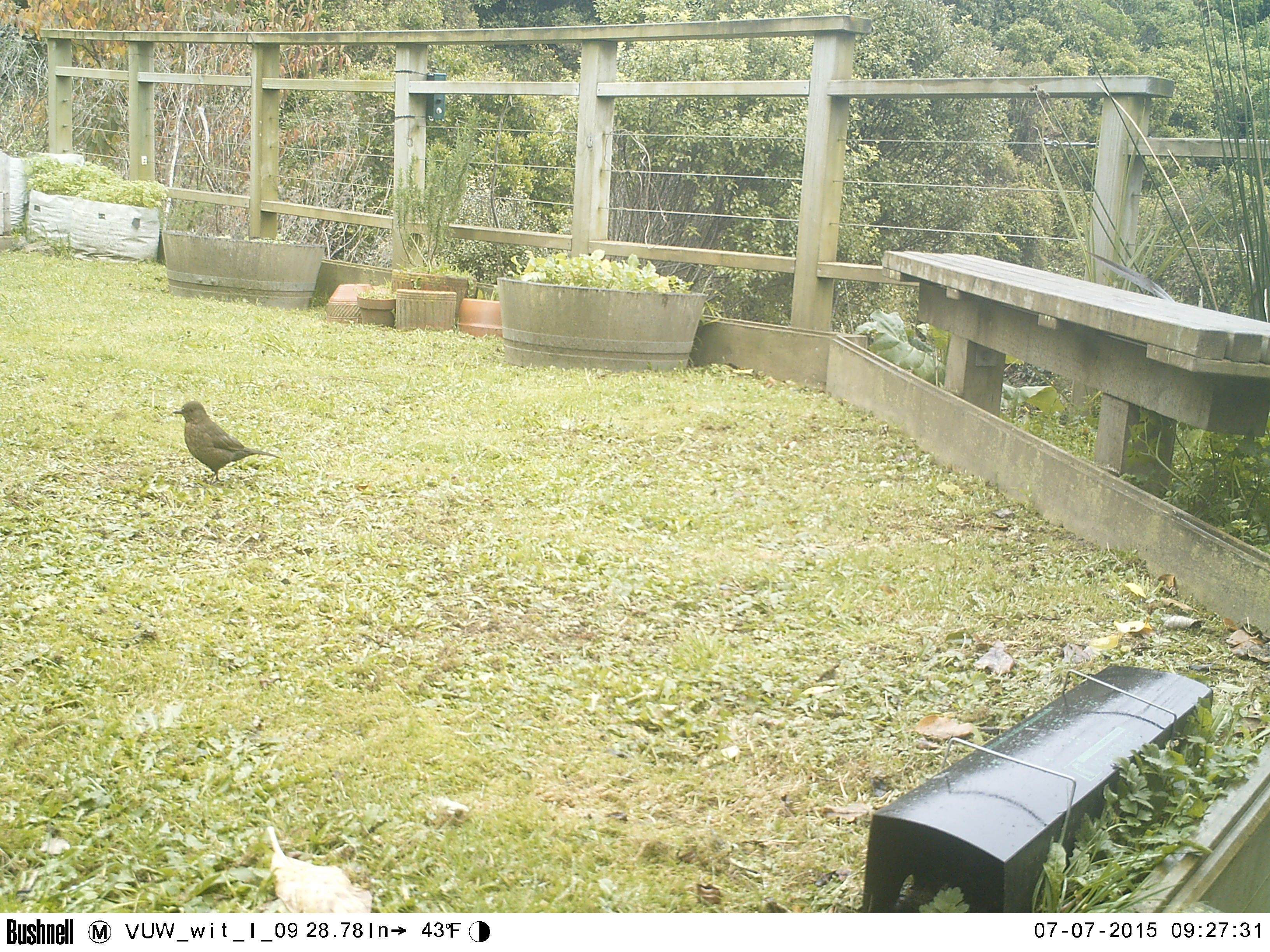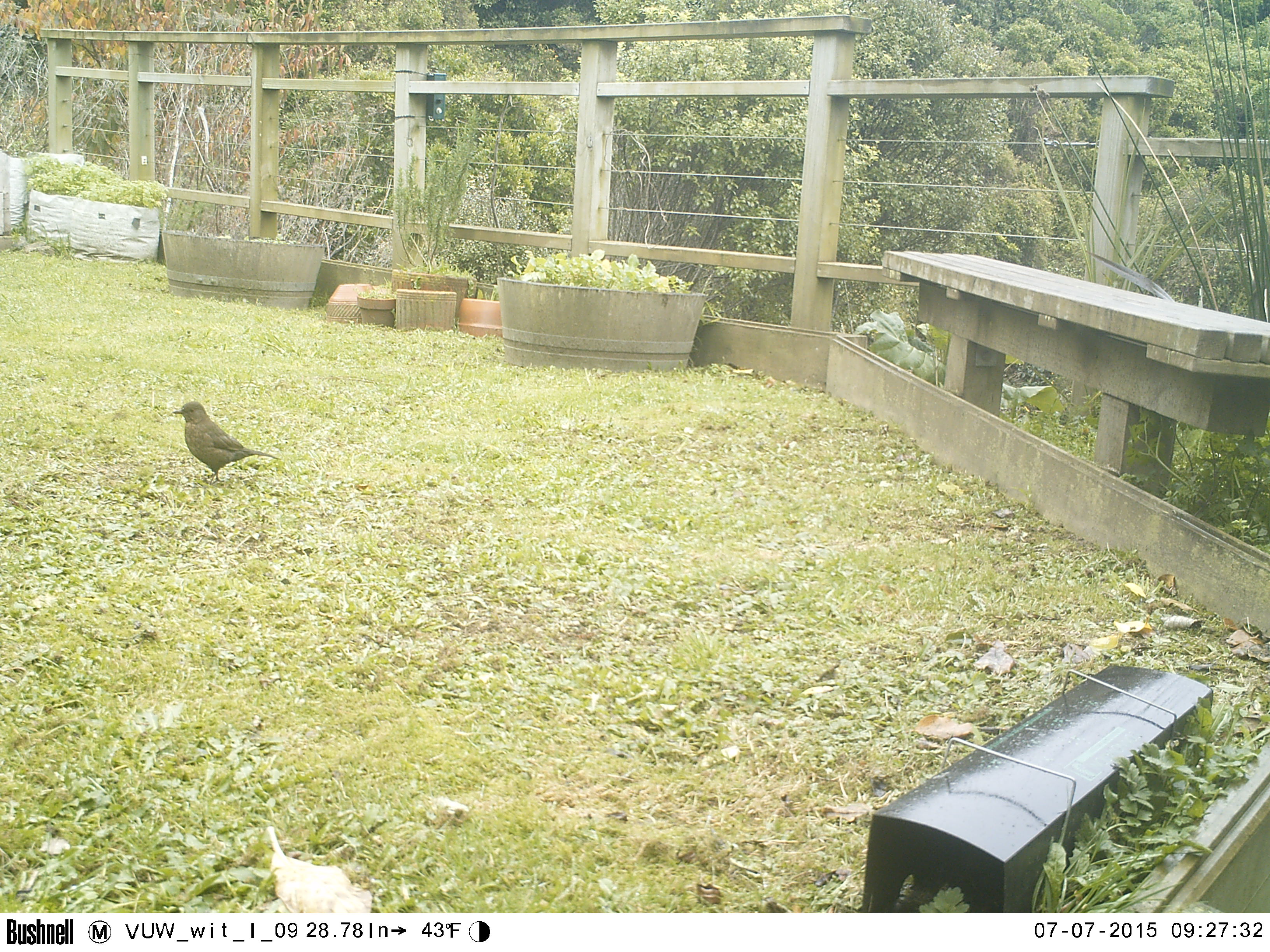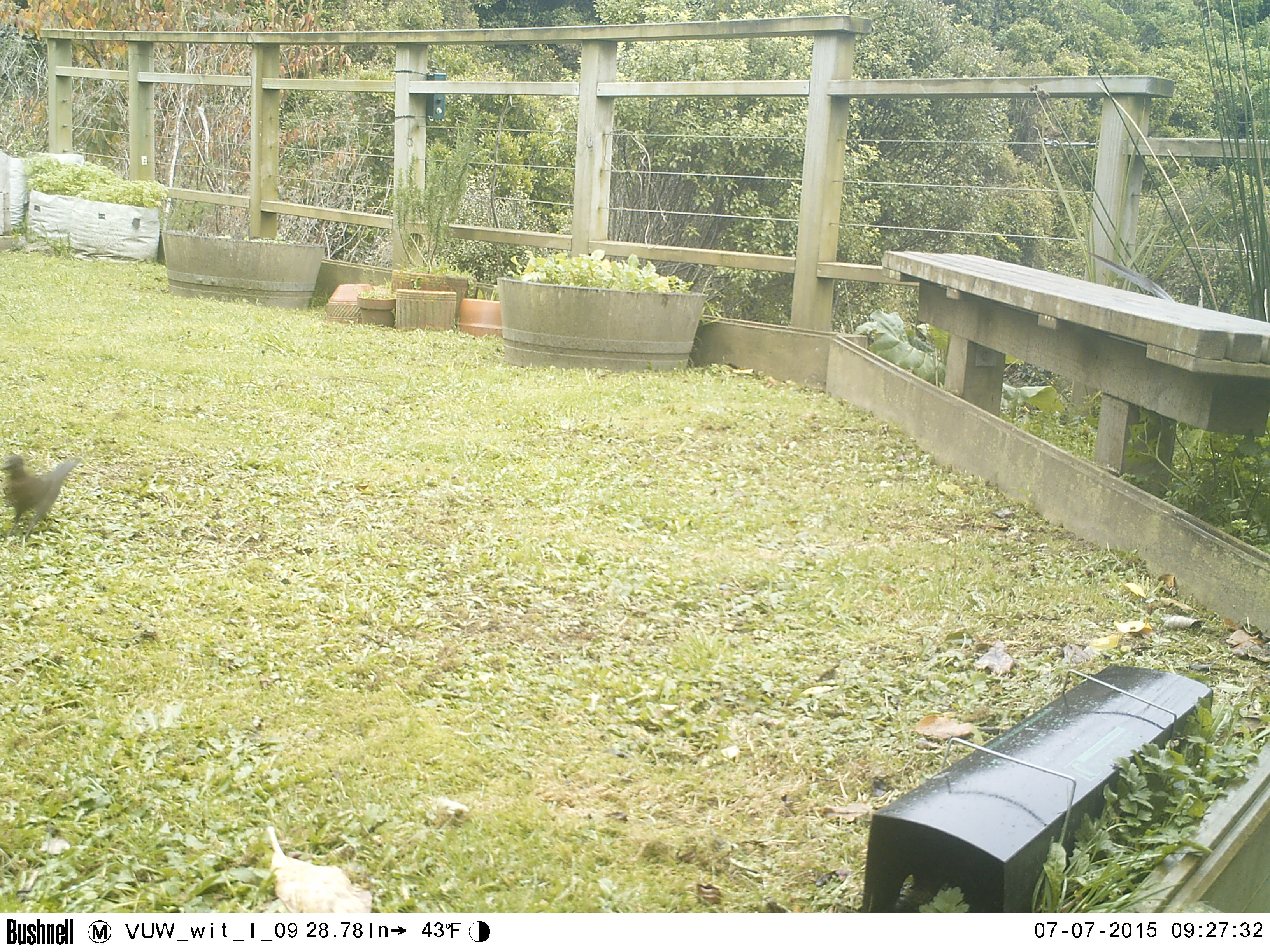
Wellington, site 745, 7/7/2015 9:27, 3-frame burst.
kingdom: Animalia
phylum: Chordata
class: Aves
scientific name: Aves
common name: bird